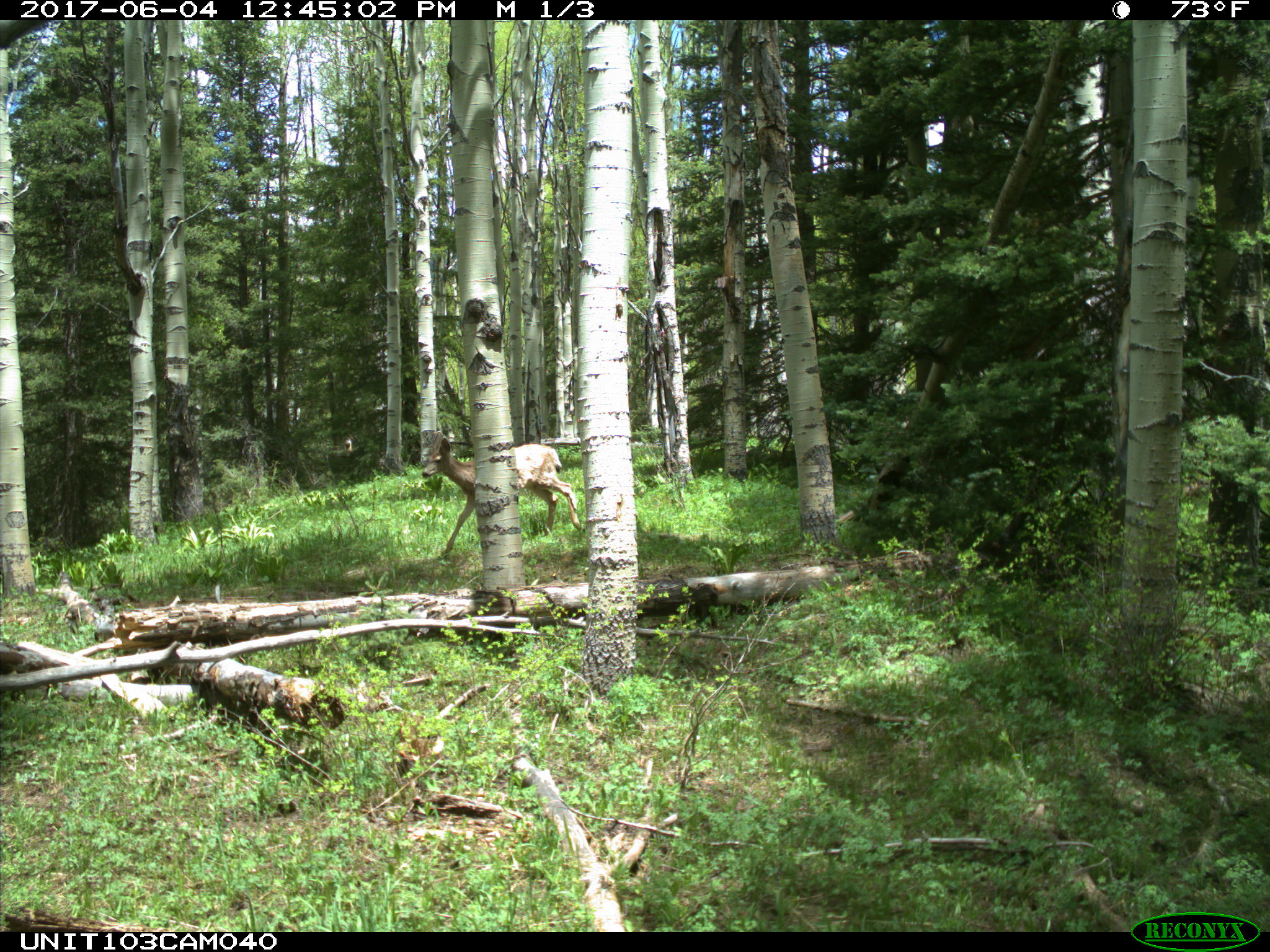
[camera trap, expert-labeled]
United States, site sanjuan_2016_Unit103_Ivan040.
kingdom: Animalia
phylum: Chordata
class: Mammalia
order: Artiodactyla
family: Cervidae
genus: Odocoileus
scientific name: Odocoileus hemionus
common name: mule deer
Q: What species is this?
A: Odocoileus hemionus (mule deer).